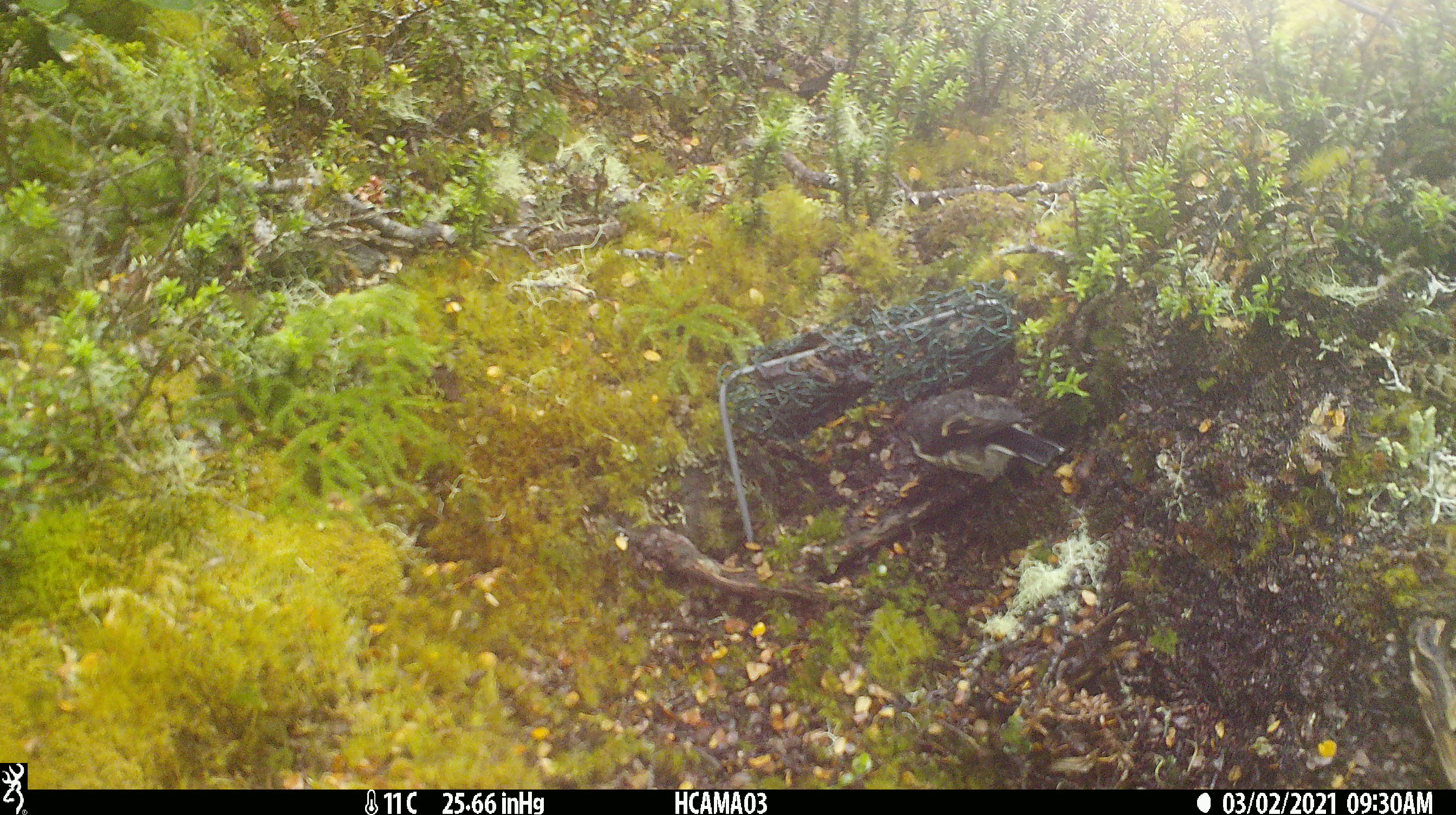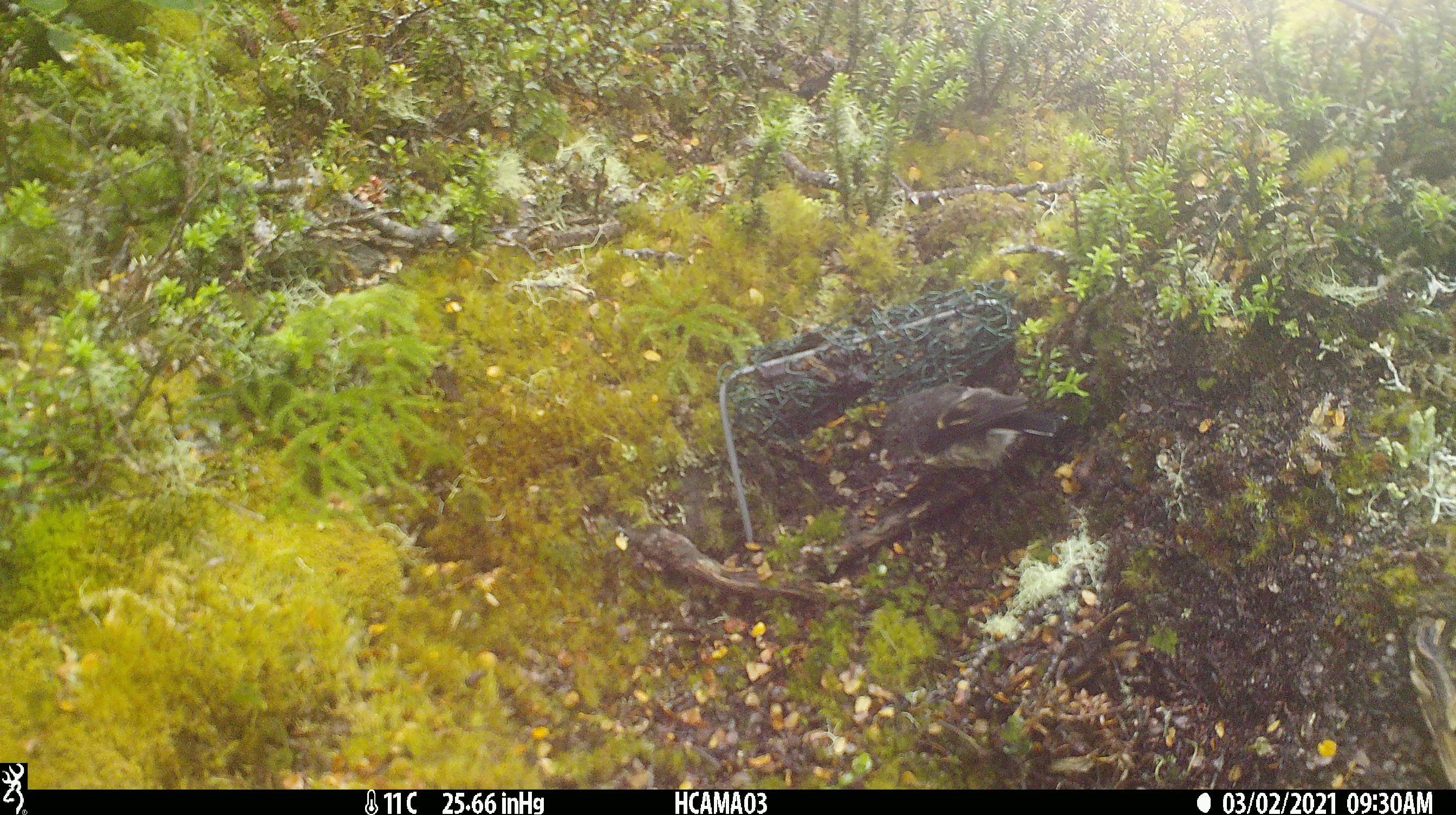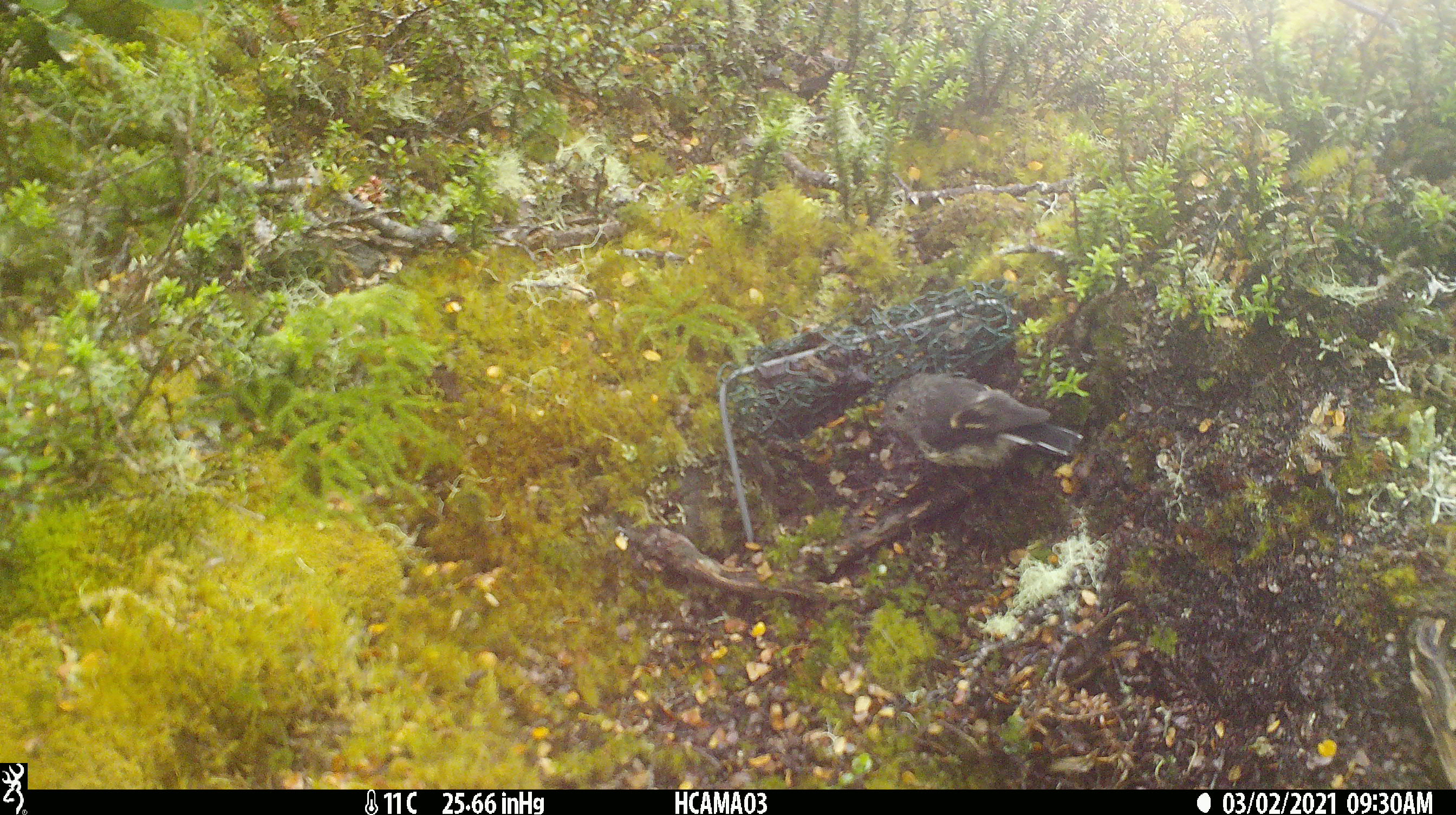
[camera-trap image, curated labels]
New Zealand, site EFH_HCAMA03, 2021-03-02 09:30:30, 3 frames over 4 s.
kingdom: Animalia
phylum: Chordata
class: Aves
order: Passeriformes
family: Petroicidae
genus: Petroica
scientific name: Petroica macrocephala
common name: tomtit